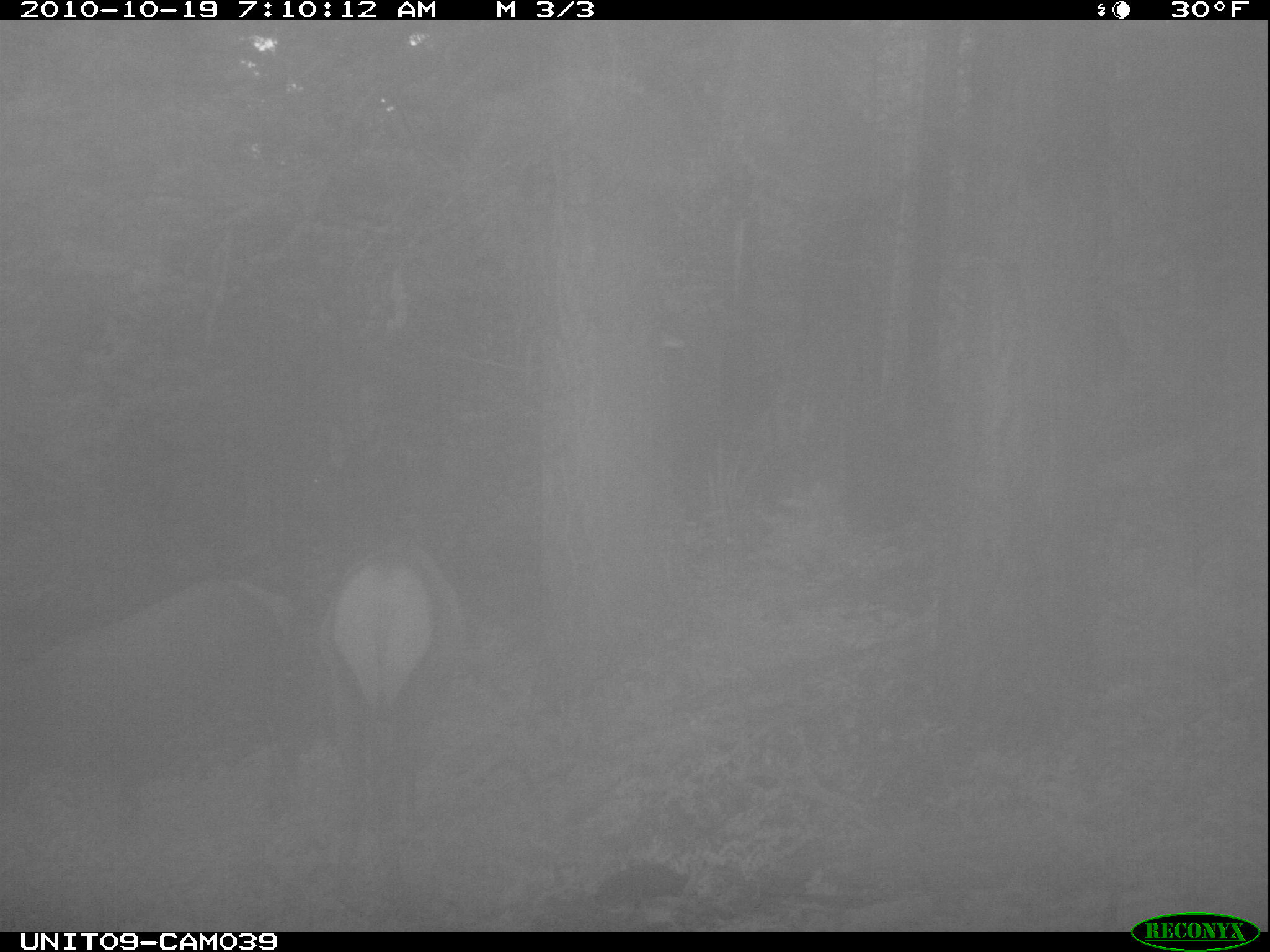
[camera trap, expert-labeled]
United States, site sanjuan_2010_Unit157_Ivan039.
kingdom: Animalia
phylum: Chordata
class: Mammalia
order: Artiodactyla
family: Cervidae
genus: Cervus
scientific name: Cervus elaphus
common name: red deer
Cervus elaphus (red deer).